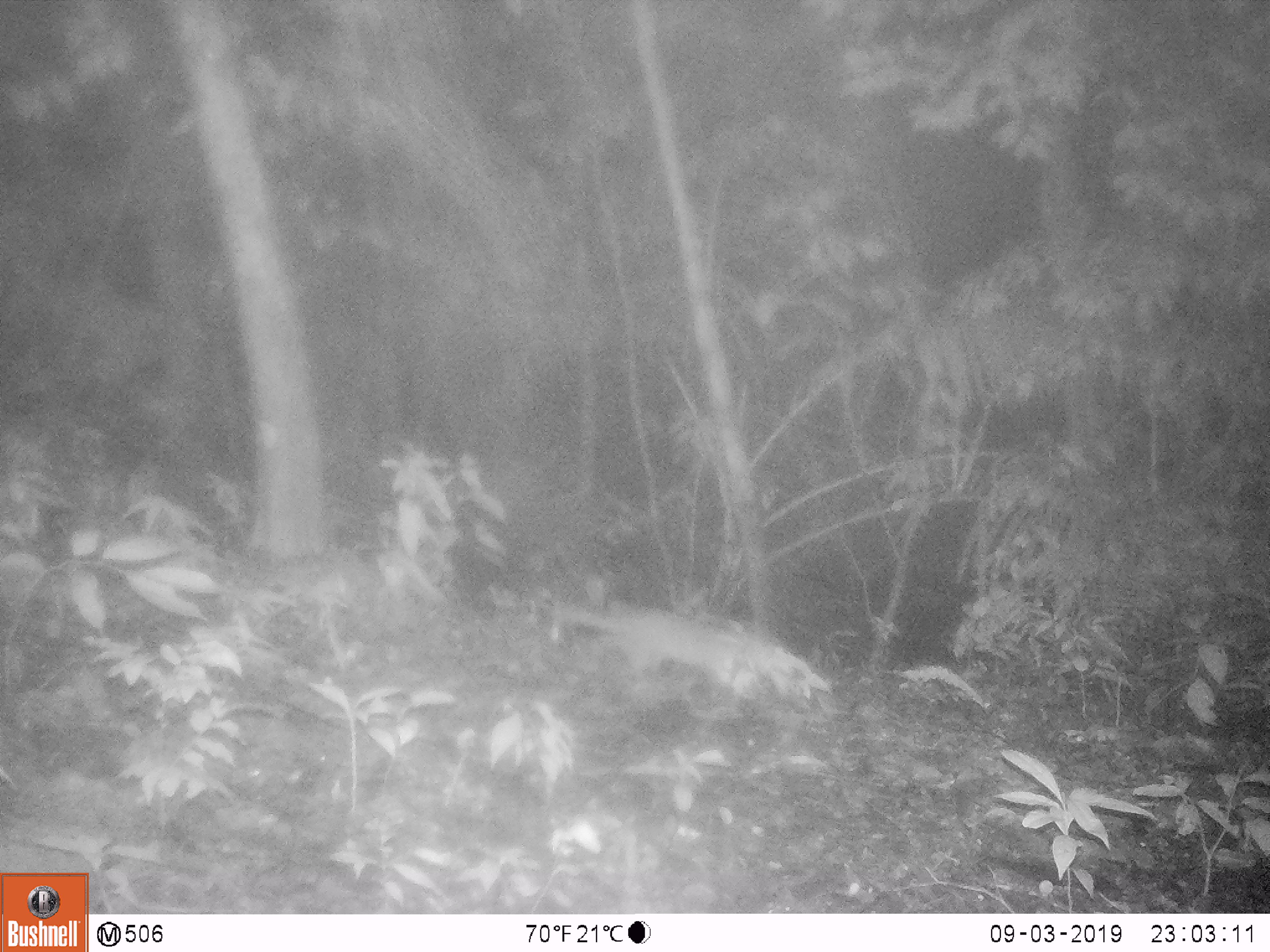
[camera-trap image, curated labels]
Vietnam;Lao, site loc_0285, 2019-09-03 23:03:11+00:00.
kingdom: Animalia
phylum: Chordata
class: Mammalia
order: Carnivora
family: Mustelidae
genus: Melogale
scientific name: Melogale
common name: ferret badger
Ferret badger (Melogale). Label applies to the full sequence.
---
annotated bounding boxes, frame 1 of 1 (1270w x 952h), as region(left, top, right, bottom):
ferret badger: region(552, 601, 735, 684)